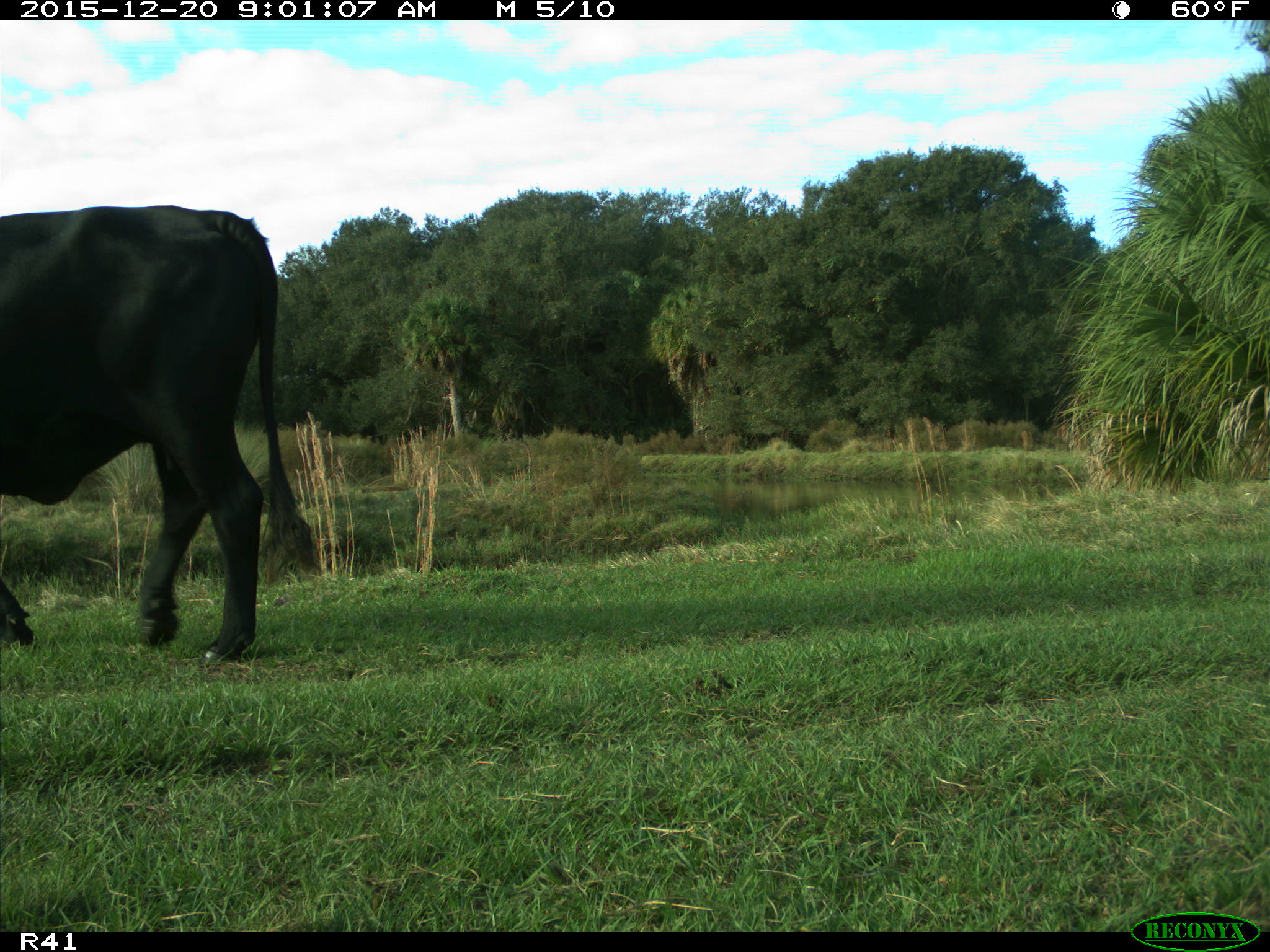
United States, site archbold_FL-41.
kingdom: Animalia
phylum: Chordata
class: Mammalia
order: Artiodactyla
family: Bovidae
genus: Bos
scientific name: Bos taurus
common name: domestic cow